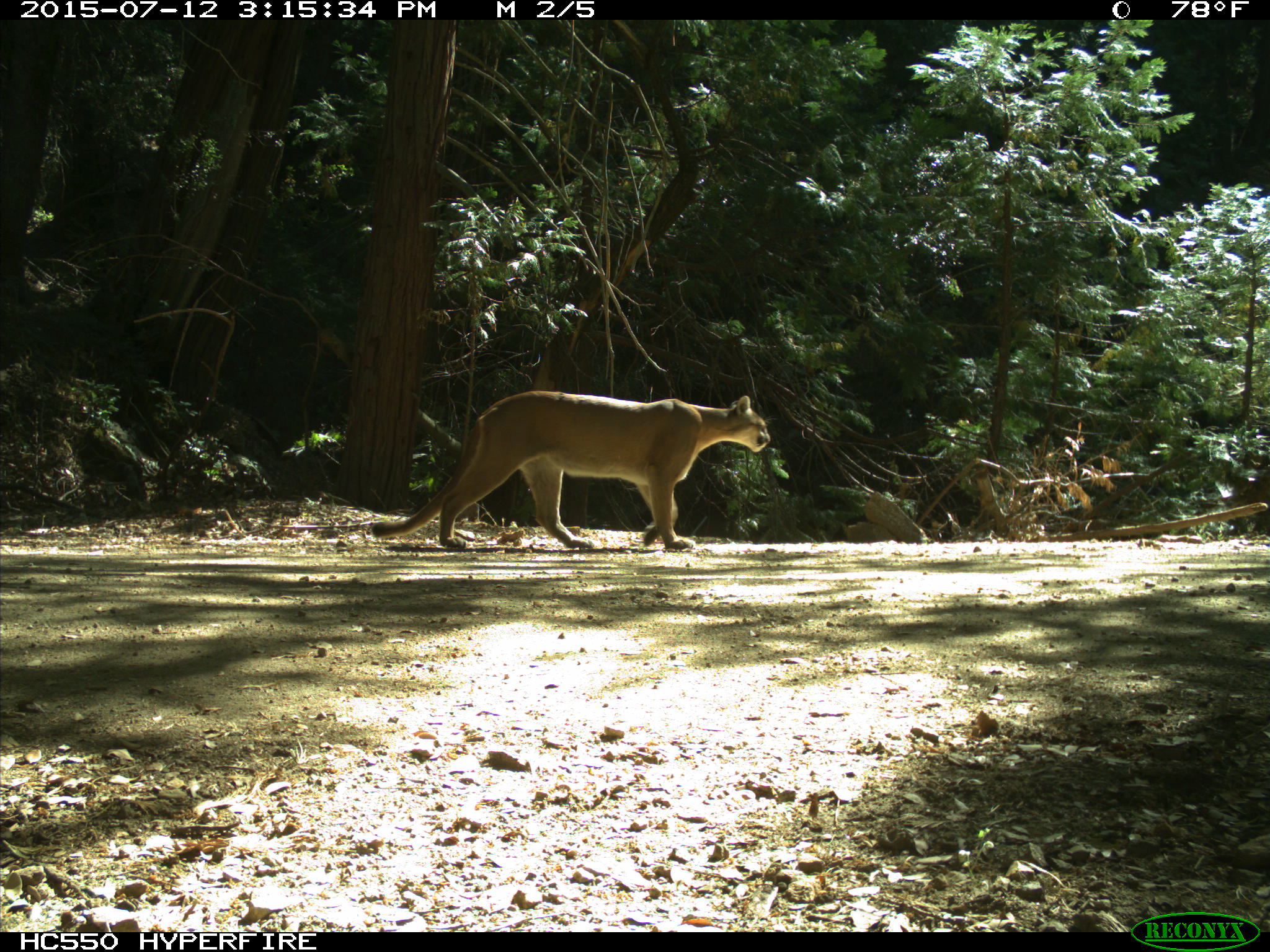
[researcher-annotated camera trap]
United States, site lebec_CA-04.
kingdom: Animalia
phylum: Chordata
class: Mammalia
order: Carnivora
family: Felidae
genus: Puma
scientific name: Puma concolor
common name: mountain lion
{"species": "Puma concolor (mountain lion)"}